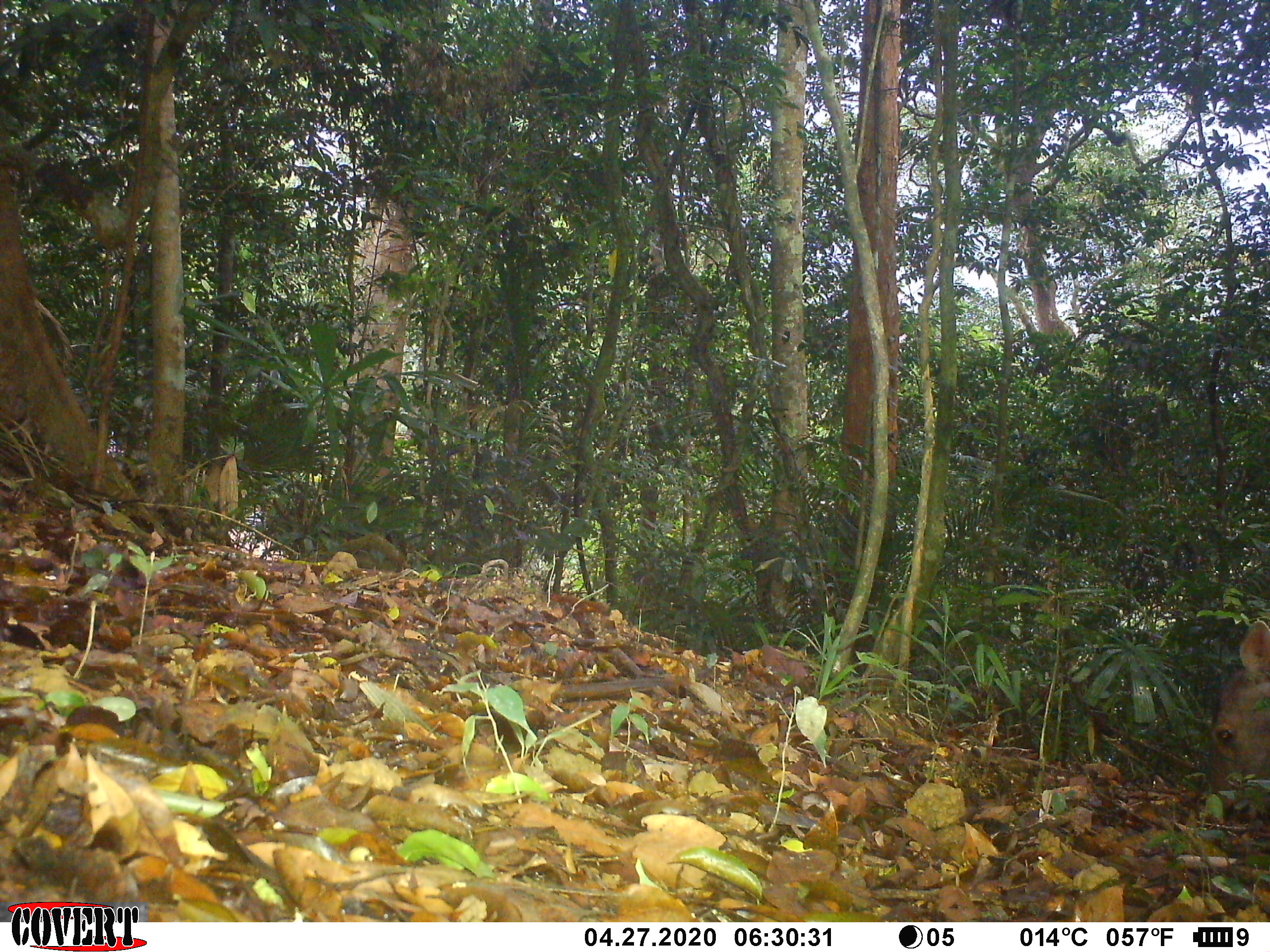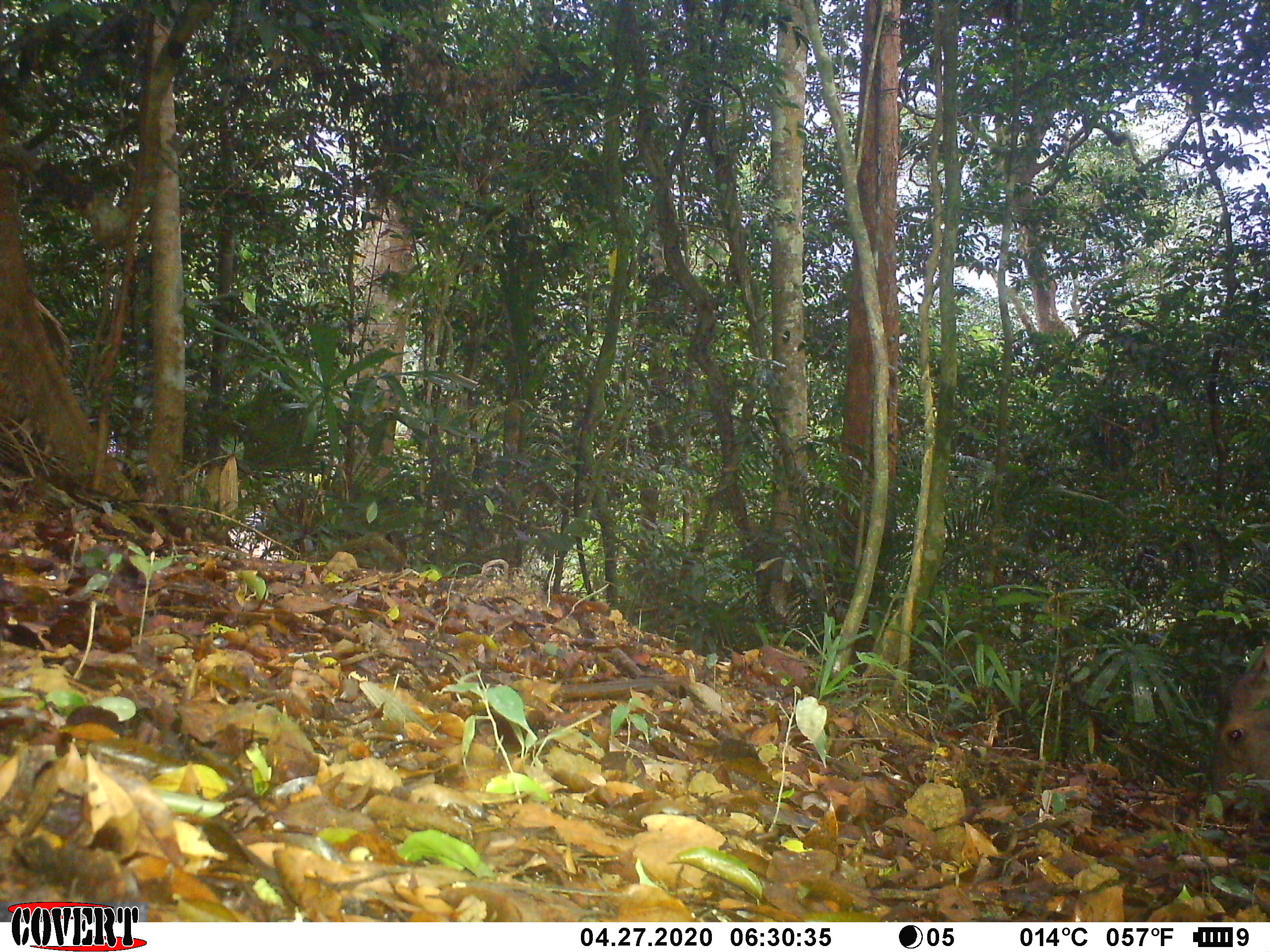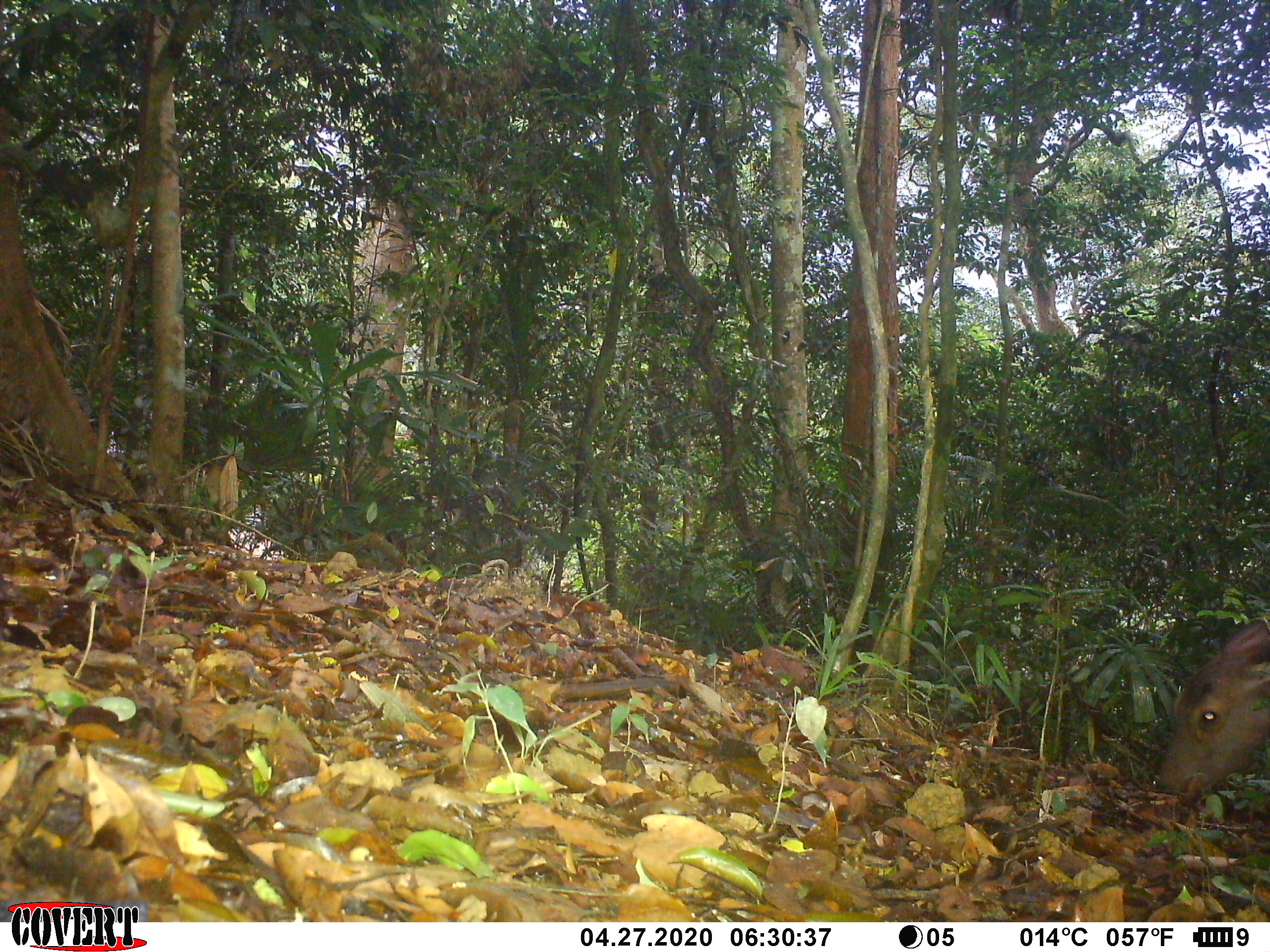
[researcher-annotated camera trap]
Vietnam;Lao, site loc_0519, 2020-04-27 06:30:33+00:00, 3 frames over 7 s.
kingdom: Animalia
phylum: Chordata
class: Mammalia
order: Artiodactyla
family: Cervidae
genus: Rusa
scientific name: Rusa unicolor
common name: sambar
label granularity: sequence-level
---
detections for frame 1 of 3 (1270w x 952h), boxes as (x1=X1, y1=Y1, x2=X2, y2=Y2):
sambar: (x1=1207, y1=618, x2=1270, y2=794)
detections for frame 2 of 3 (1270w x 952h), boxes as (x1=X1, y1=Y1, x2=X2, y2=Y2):
sambar: (x1=1206, y1=640, x2=1270, y2=824)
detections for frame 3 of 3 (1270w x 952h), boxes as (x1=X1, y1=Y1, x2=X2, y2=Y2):
sambar: (x1=1152, y1=617, x2=1270, y2=806)